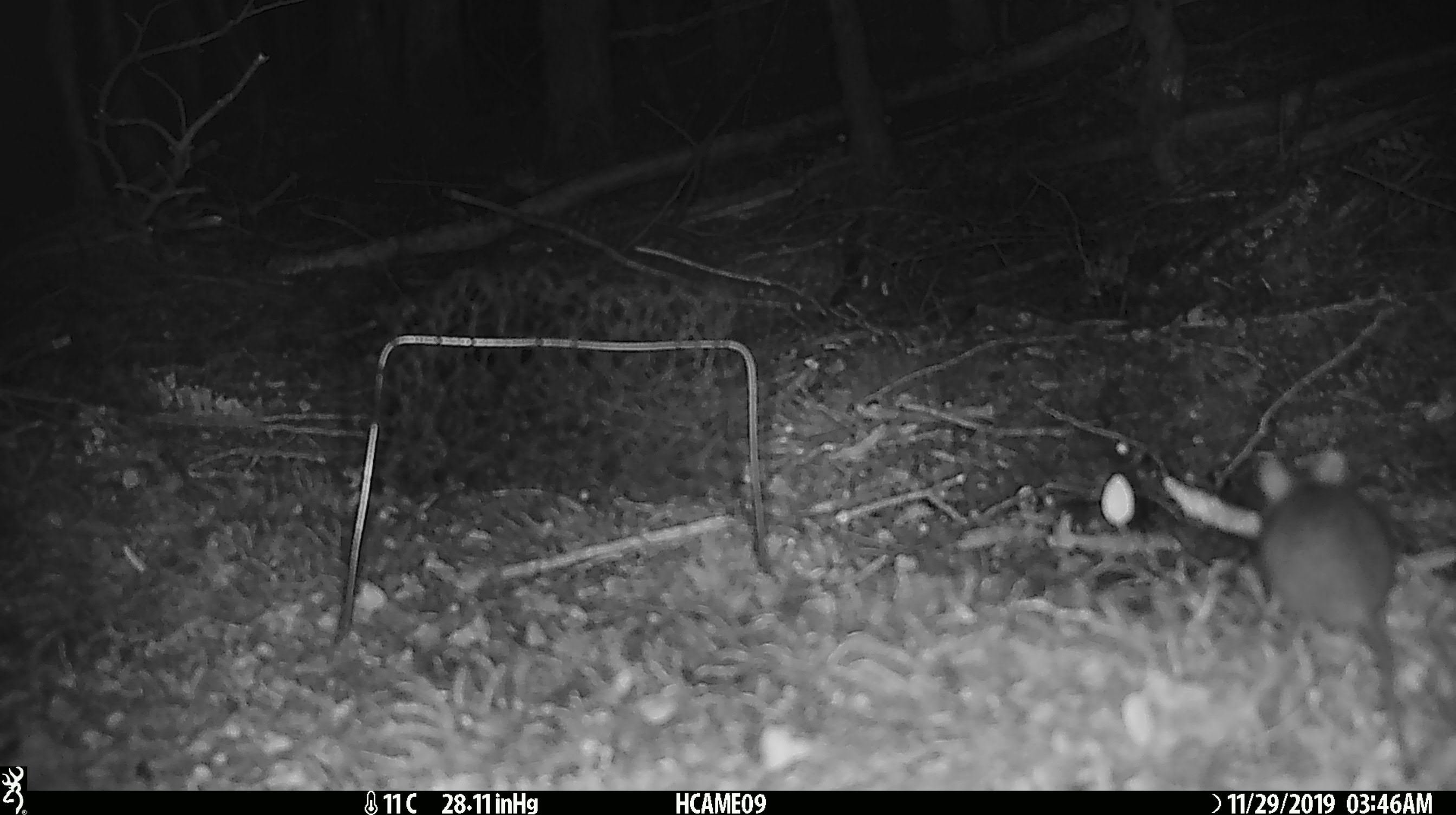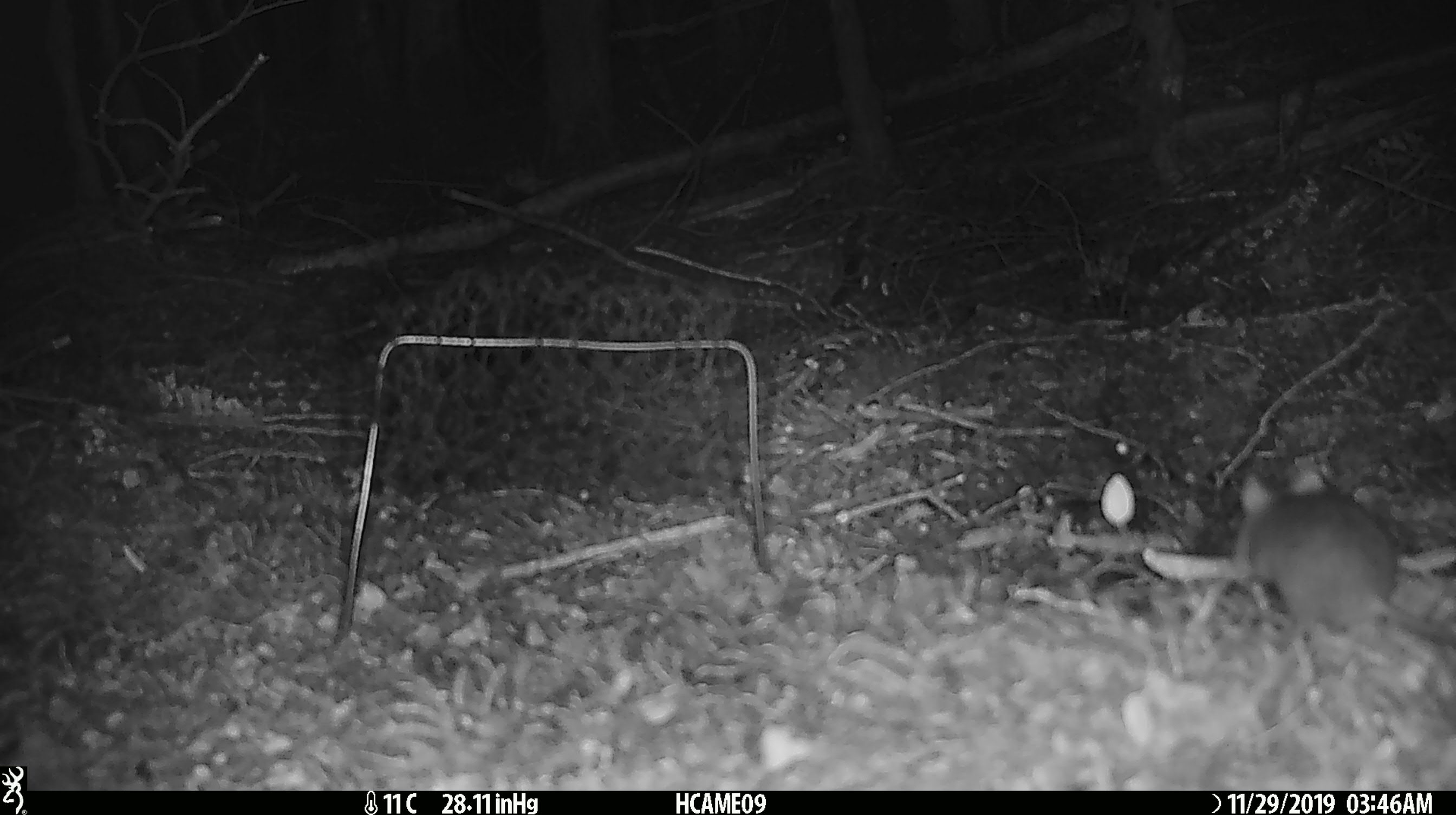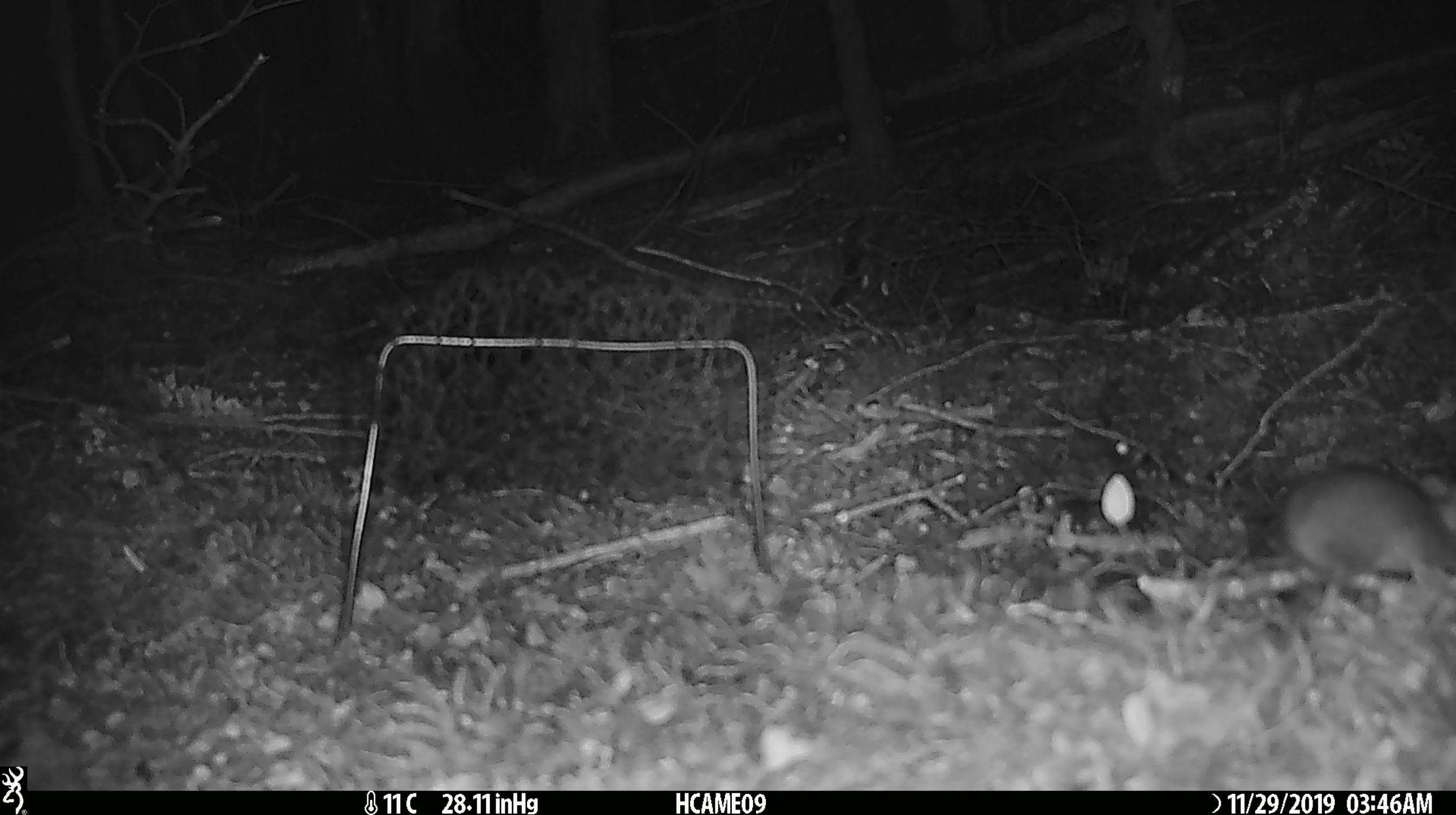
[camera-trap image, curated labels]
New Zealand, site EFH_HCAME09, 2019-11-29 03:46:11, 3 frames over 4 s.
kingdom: Animalia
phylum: Chordata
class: Mammalia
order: Rodentia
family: Muridae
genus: Mus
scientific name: Mus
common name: mouse